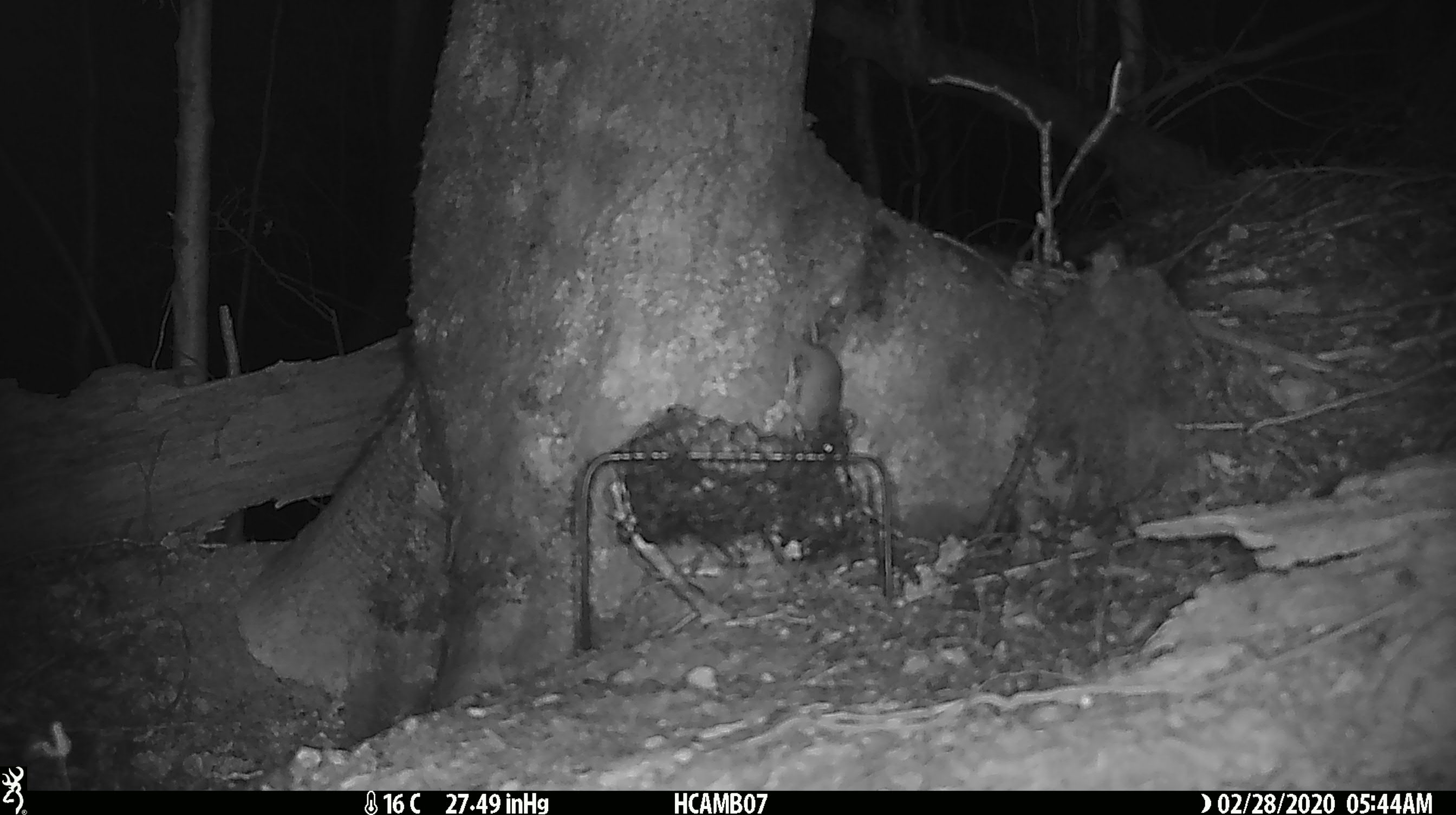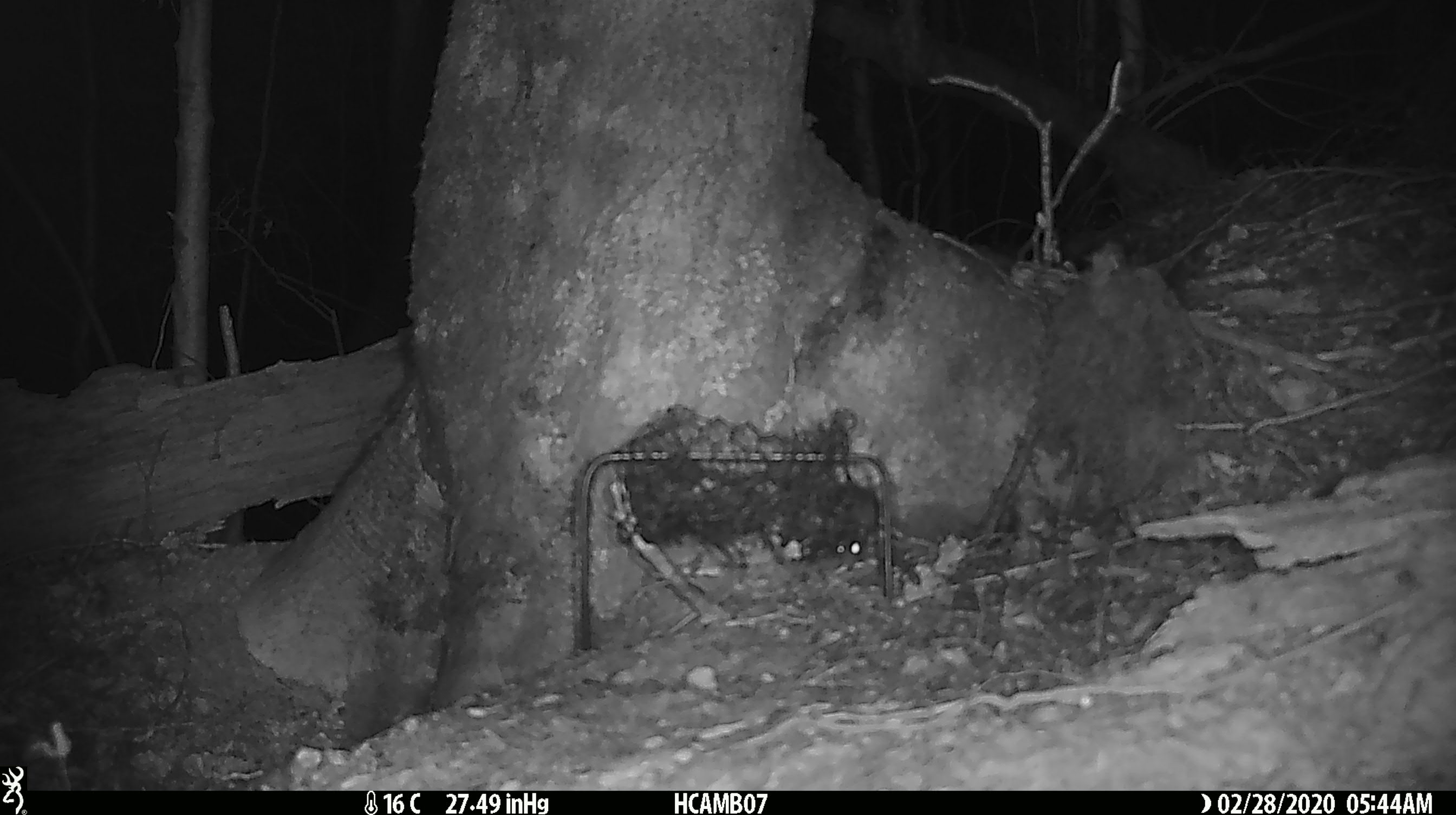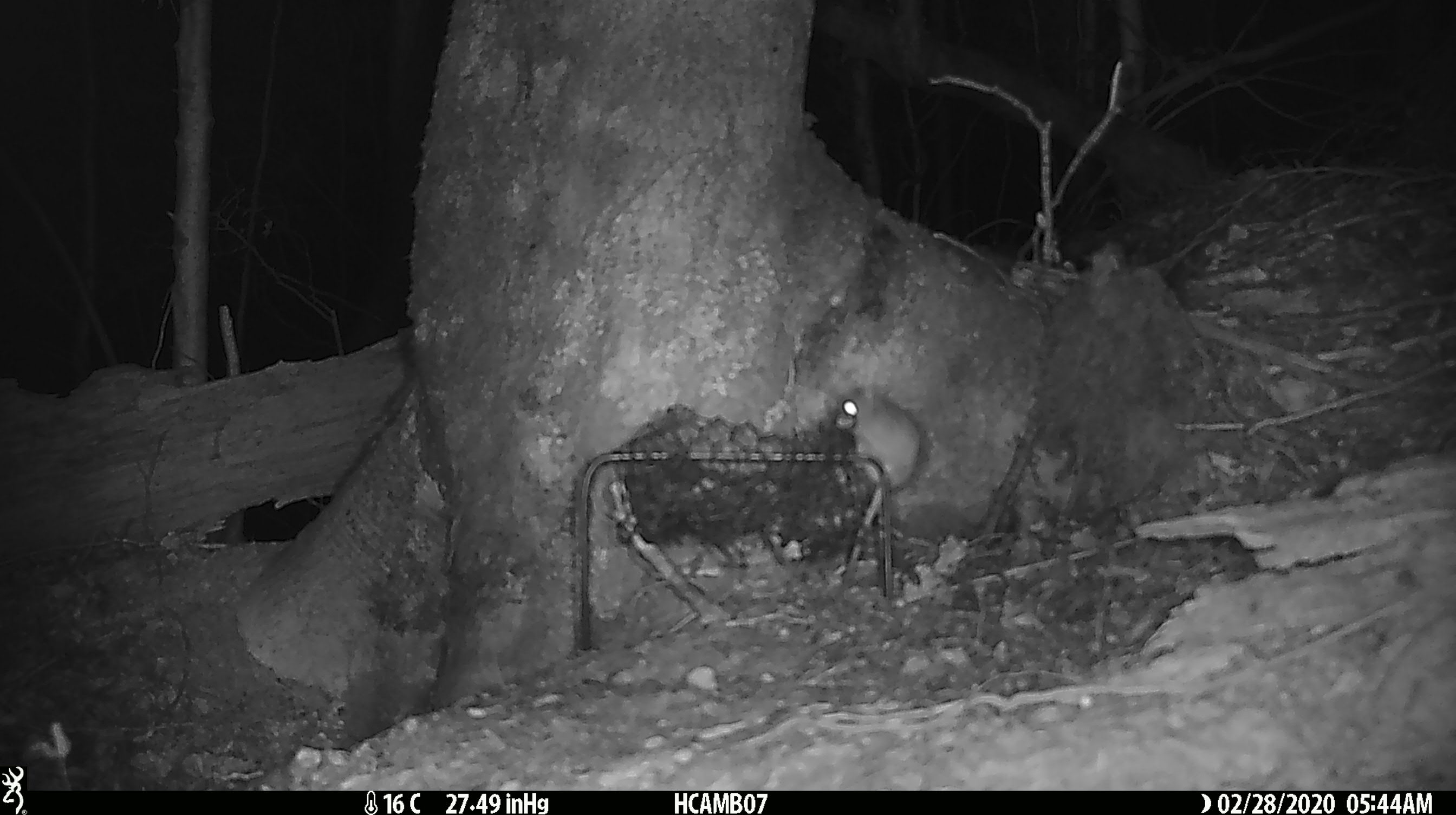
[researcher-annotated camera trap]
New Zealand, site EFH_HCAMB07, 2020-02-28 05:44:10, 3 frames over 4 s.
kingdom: Animalia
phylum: Chordata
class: Mammalia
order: Rodentia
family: Muridae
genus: Mus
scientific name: Mus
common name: mouse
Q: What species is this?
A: Mouse (Mus).